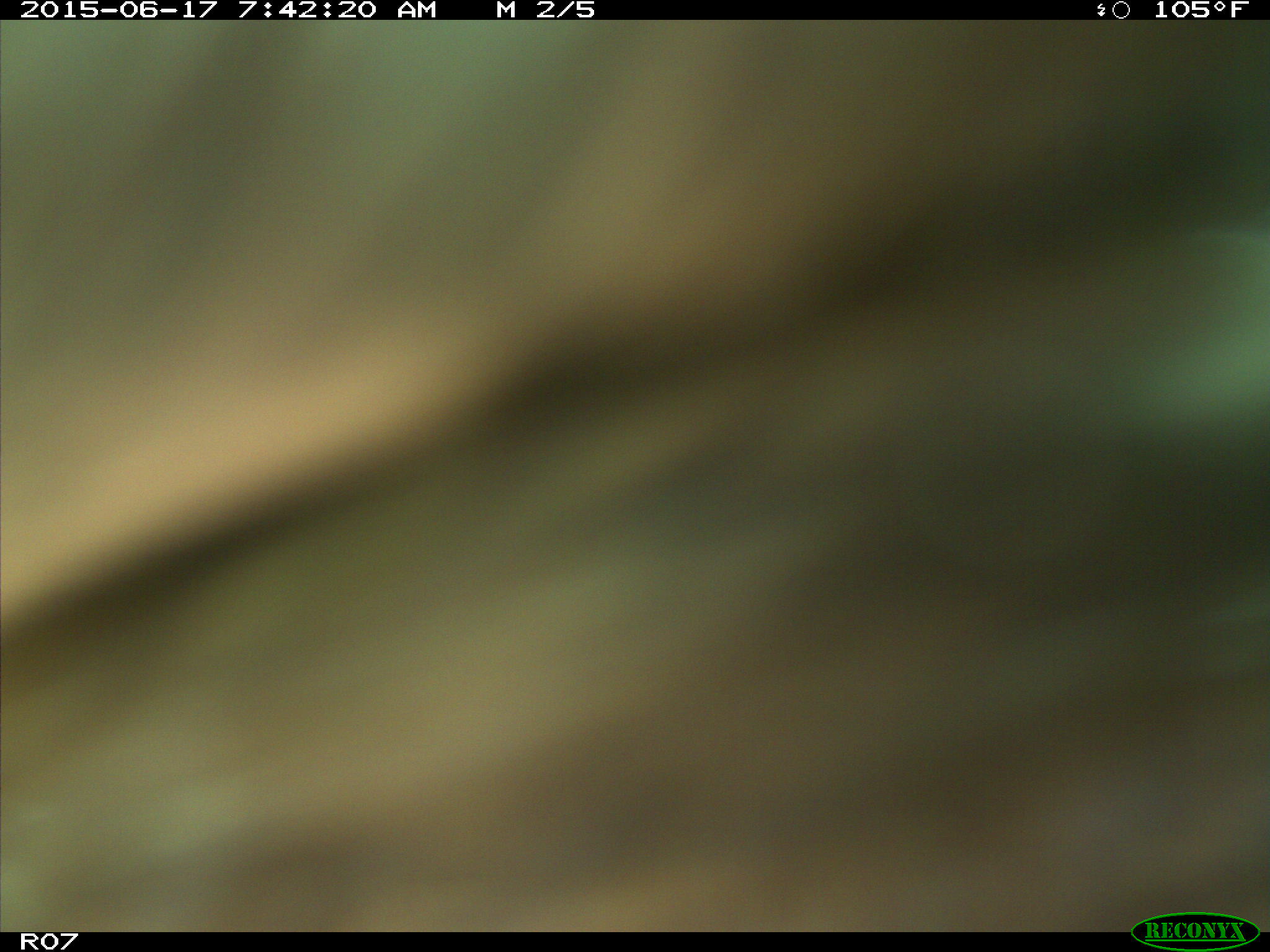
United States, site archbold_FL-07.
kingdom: Animalia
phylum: Chordata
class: Mammalia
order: Artiodactyla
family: Bovidae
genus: Bos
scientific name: Bos taurus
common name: domestic cow